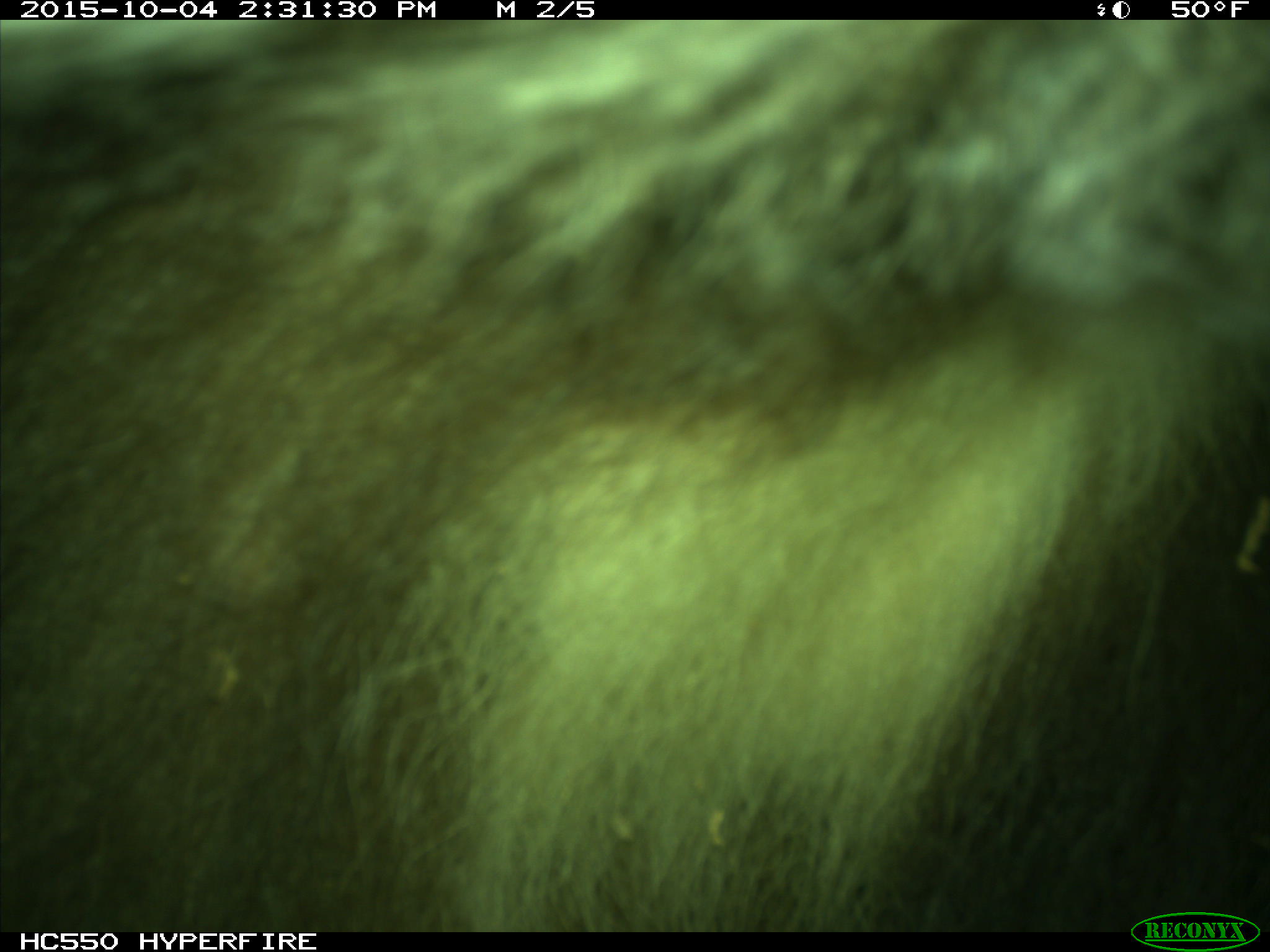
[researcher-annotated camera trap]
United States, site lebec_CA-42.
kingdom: Animalia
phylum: Chordata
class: Mammalia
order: Carnivora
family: Ursidae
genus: Ursus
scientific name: Ursus americanus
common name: american black bear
Ursus americanus (american black bear).